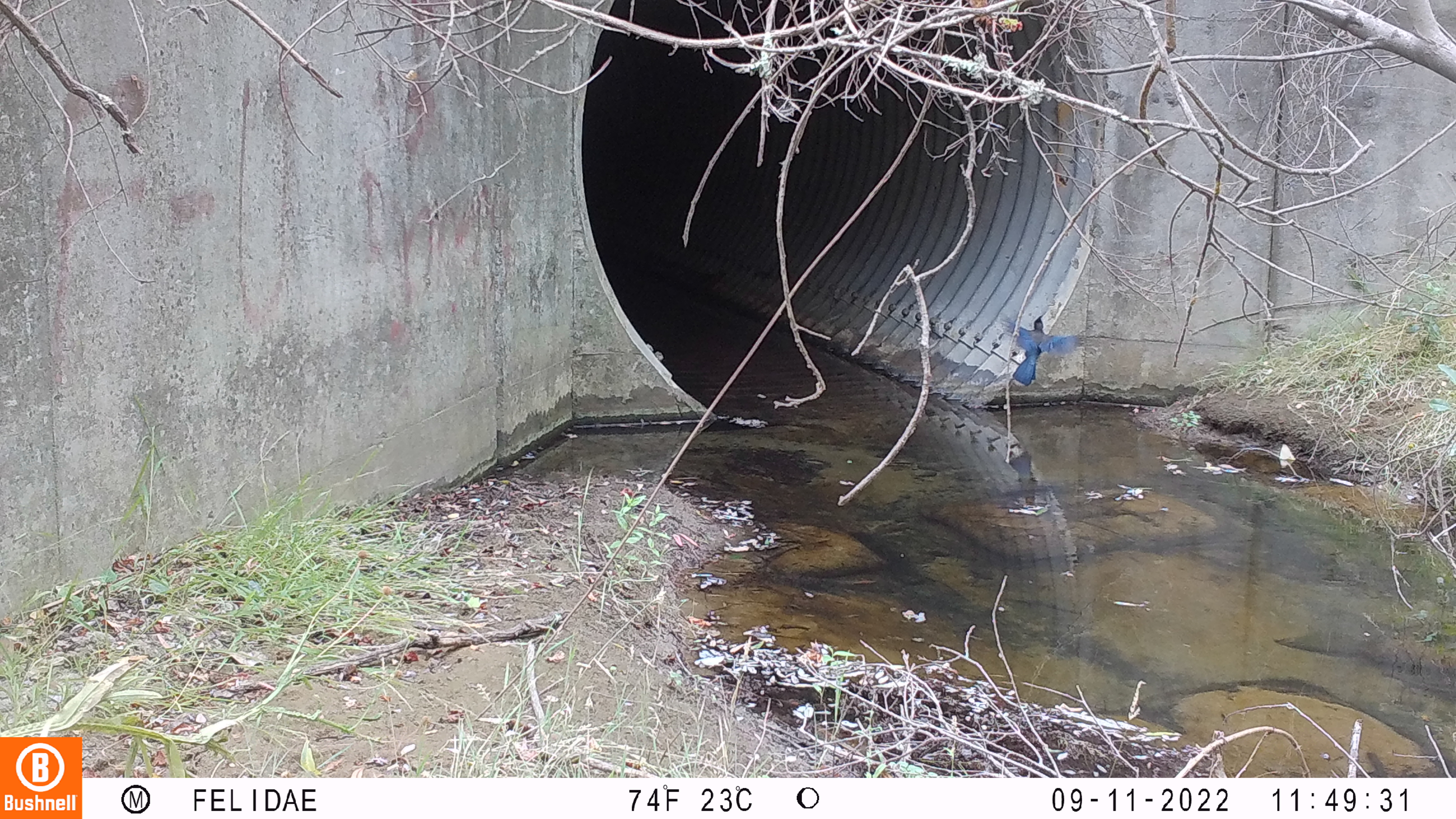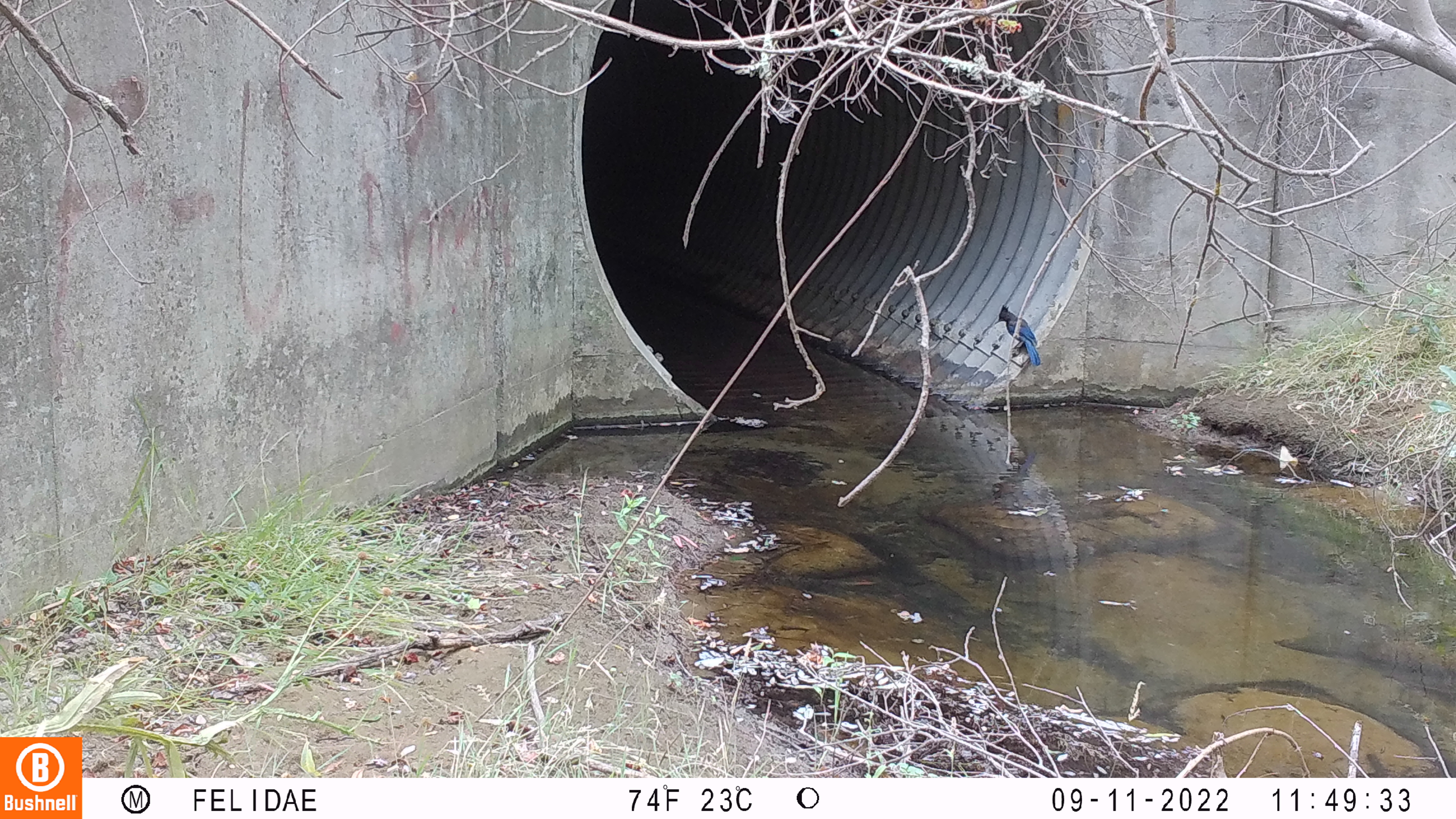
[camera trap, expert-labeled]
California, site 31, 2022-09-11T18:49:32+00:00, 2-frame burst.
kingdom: Animalia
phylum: Chordata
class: Aves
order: Passeriformes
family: Corvidae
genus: Cyanocitta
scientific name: Cyanocitta stelleri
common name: steller's jay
Steller's jay (Cyanocitta stelleri).